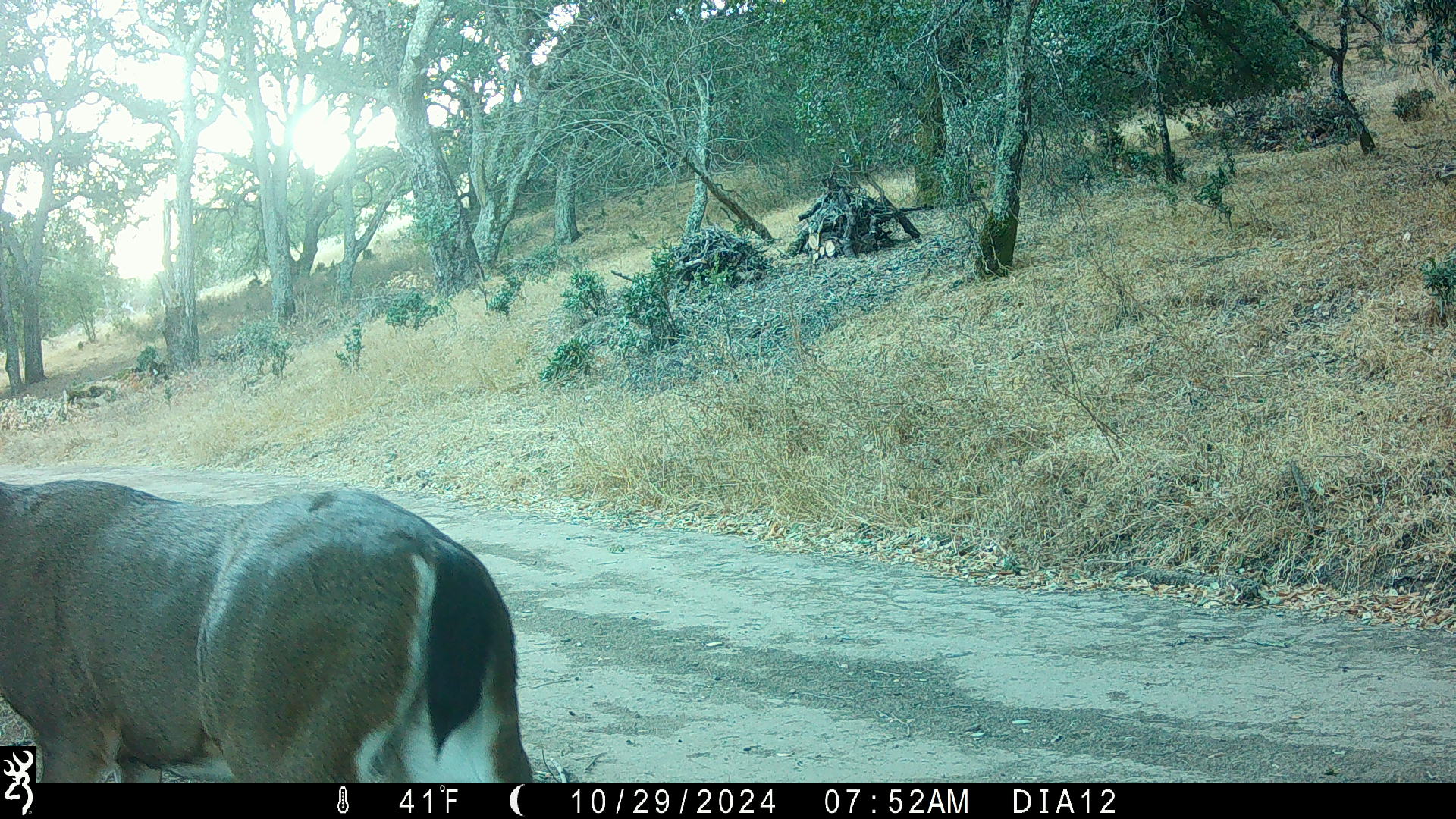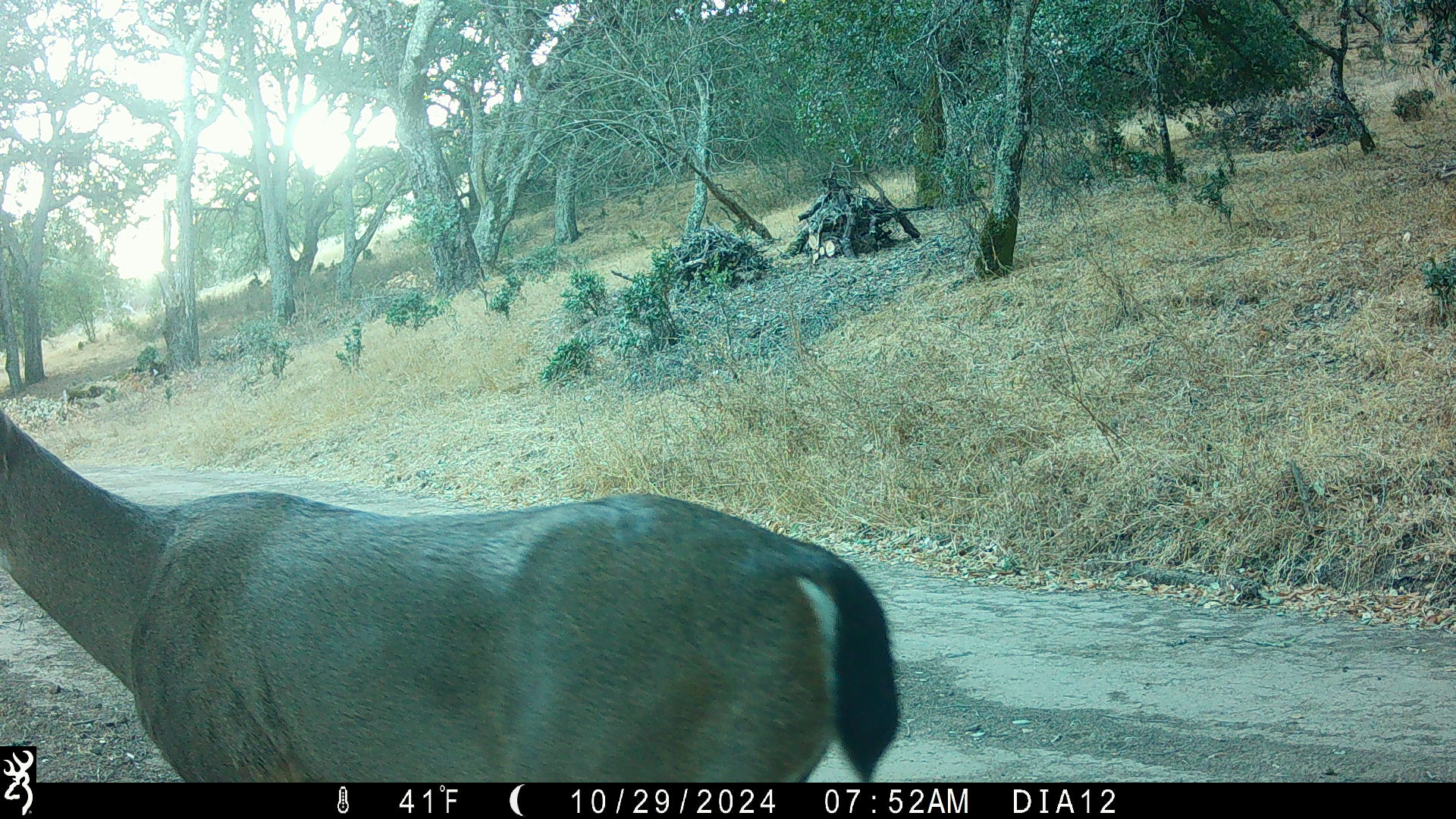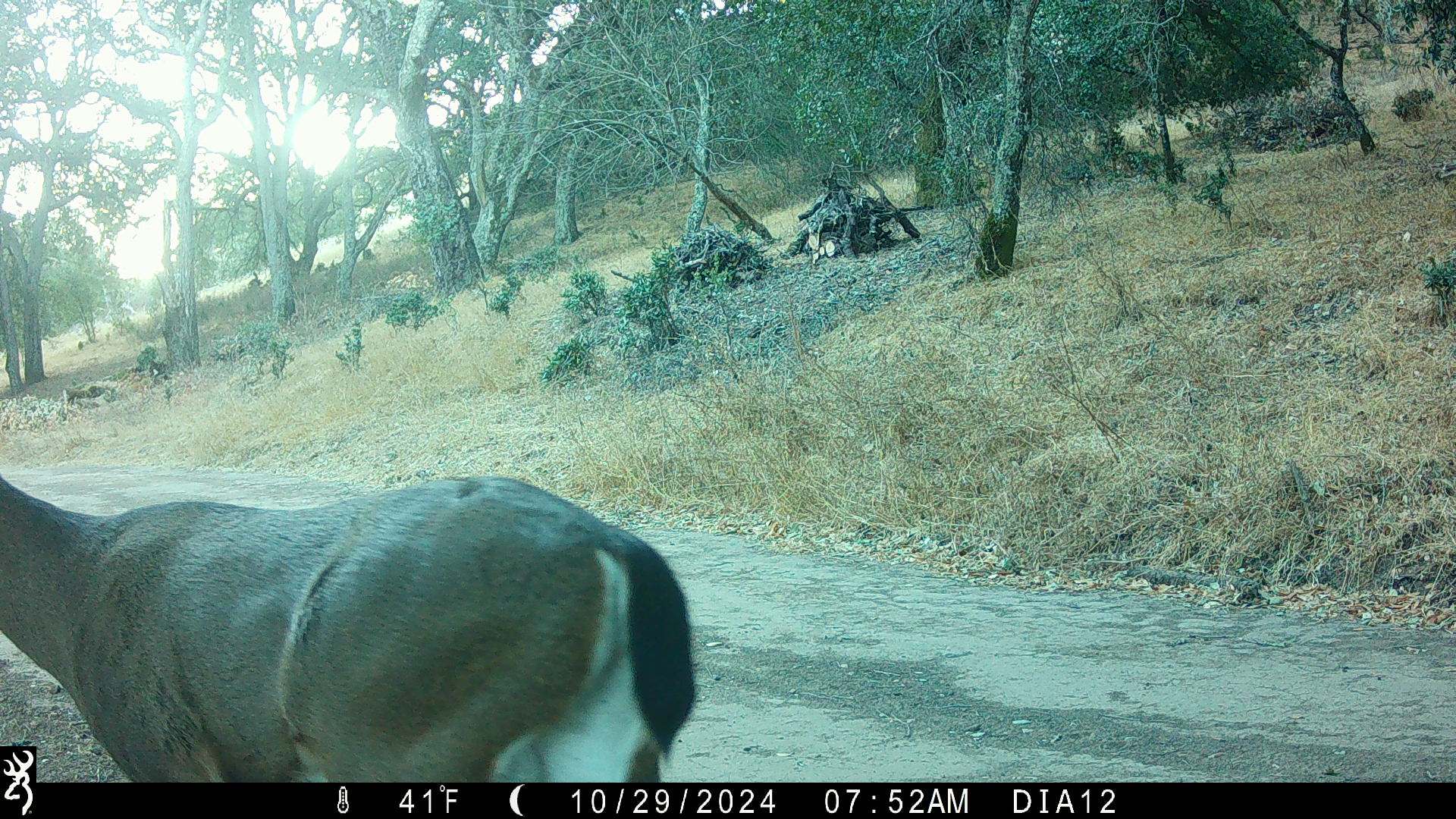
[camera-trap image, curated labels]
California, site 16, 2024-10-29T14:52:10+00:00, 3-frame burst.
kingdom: Animalia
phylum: Chordata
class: Mammalia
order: Artiodactyla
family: Cervidae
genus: Odocoileus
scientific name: Odocoileus hemionus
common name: mule deer